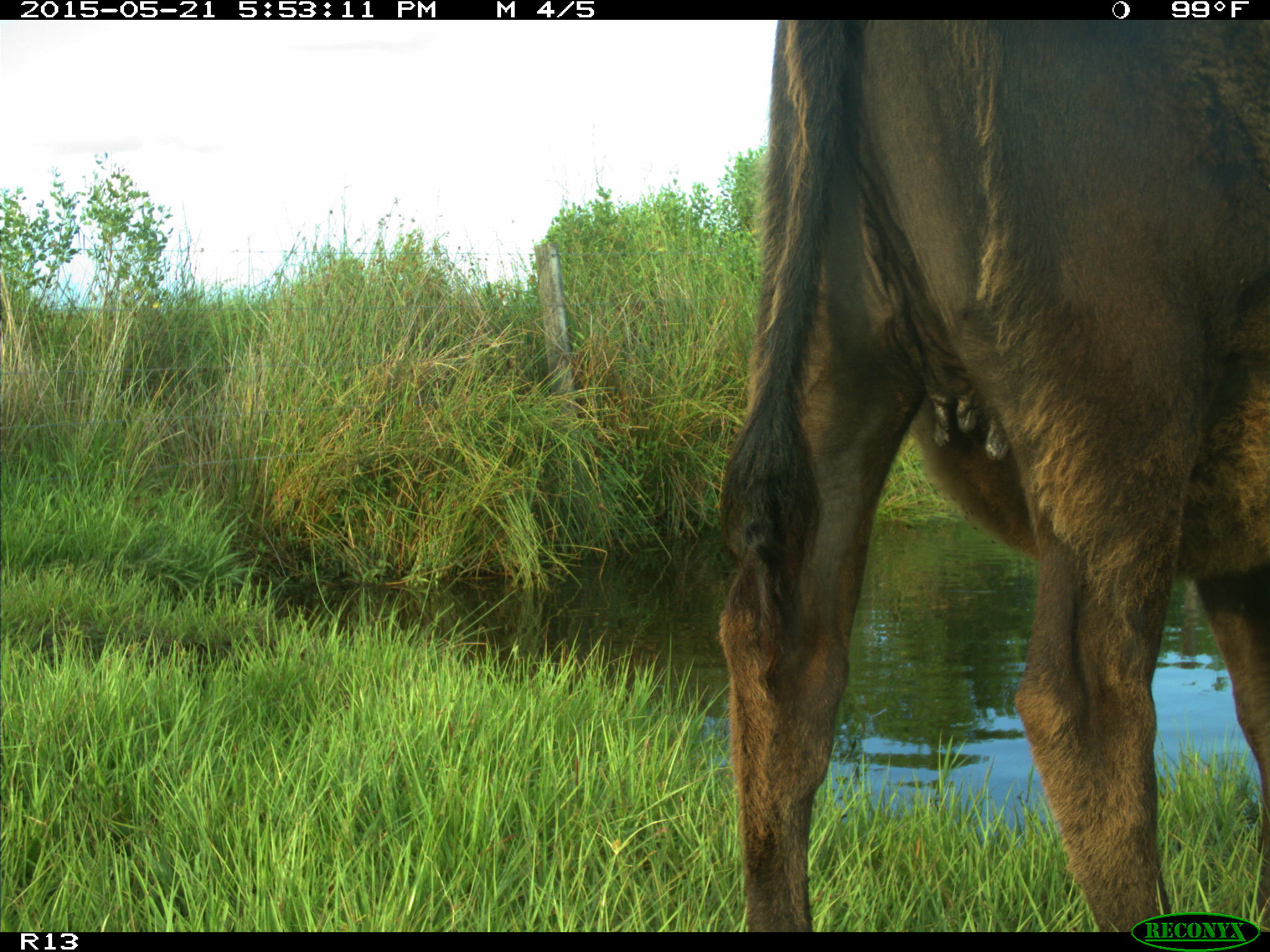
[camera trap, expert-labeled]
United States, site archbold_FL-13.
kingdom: Animalia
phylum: Chordata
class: Mammalia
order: Artiodactyla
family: Bovidae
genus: Bos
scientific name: Bos taurus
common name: domestic cow